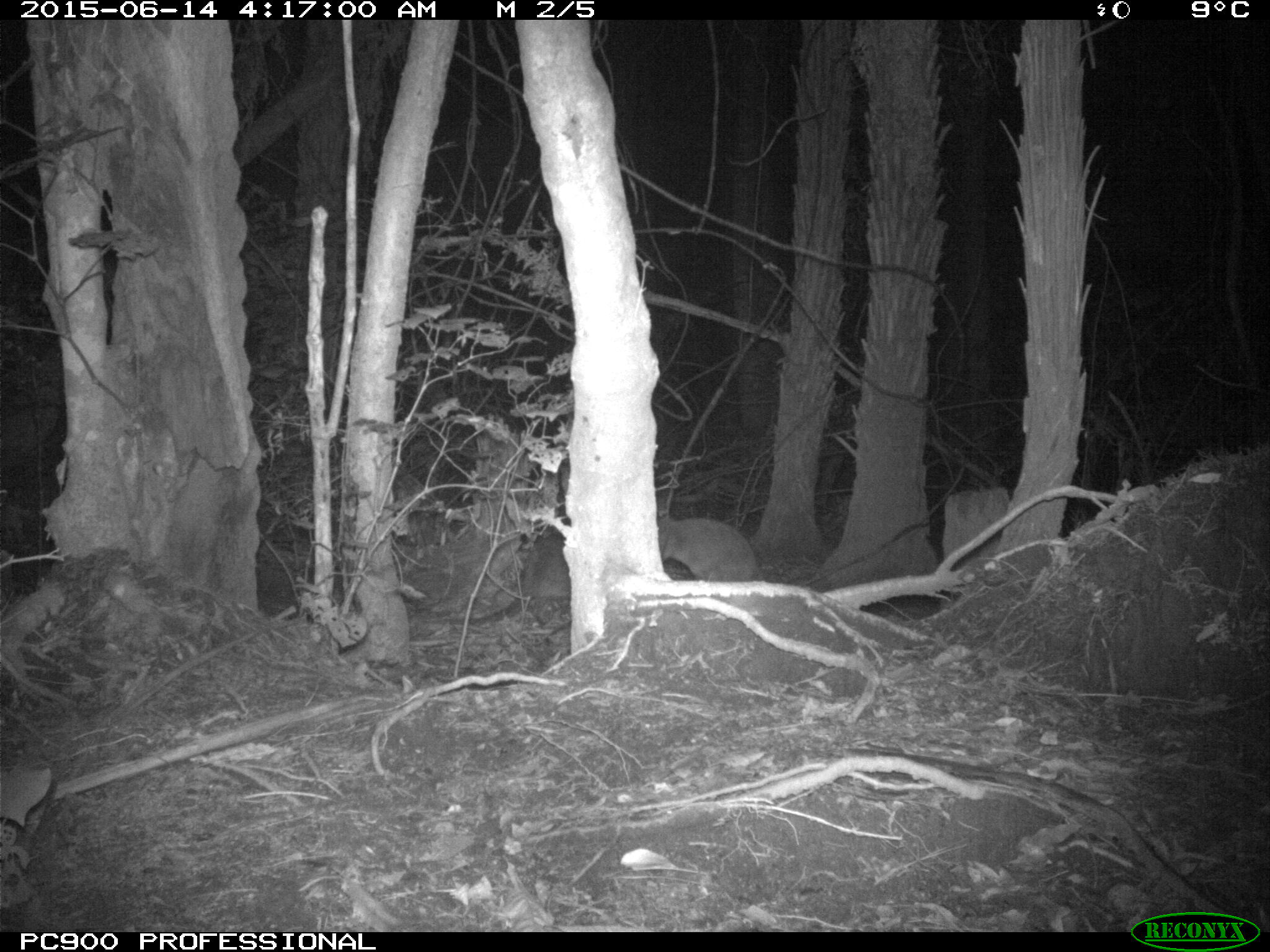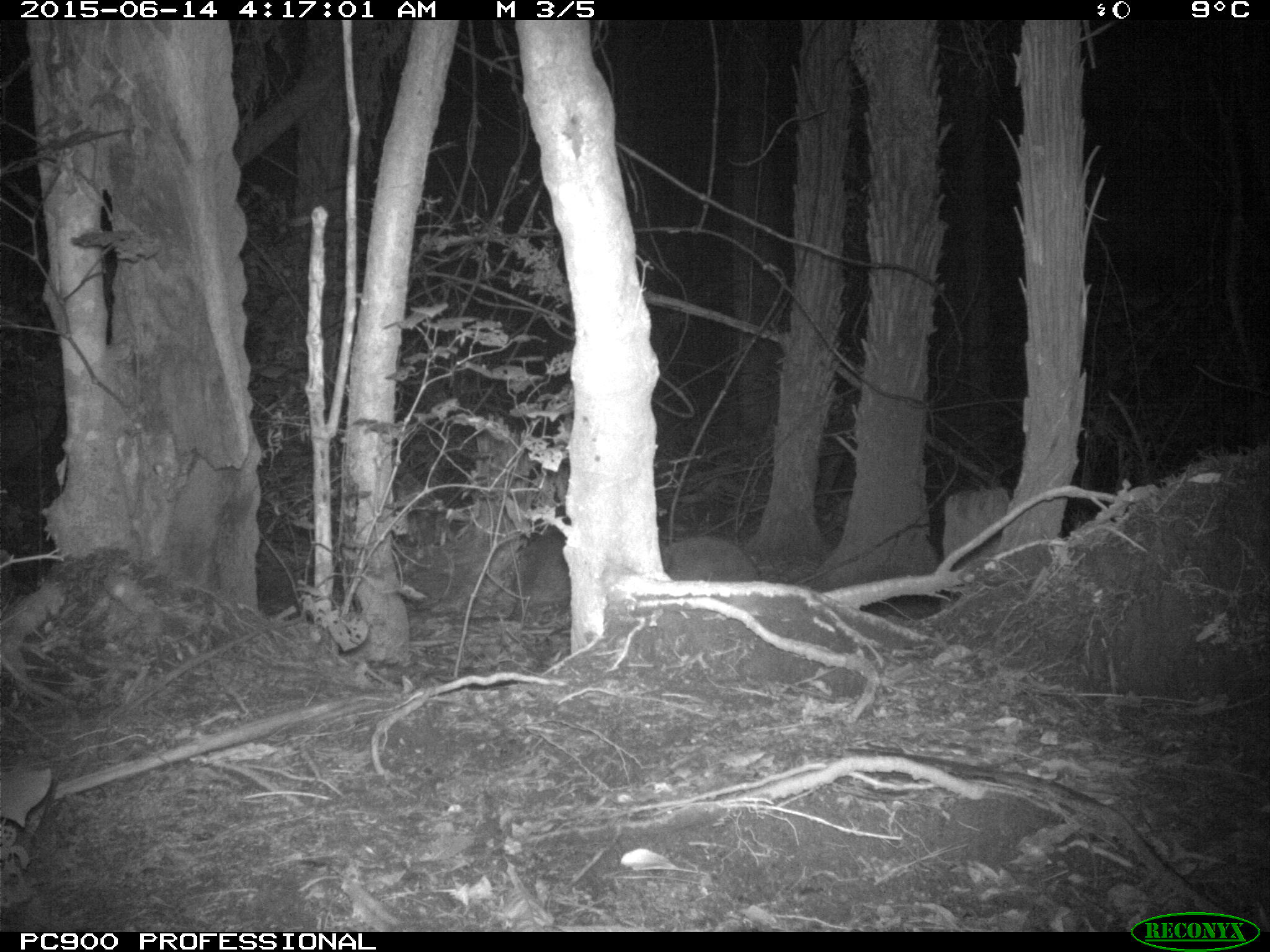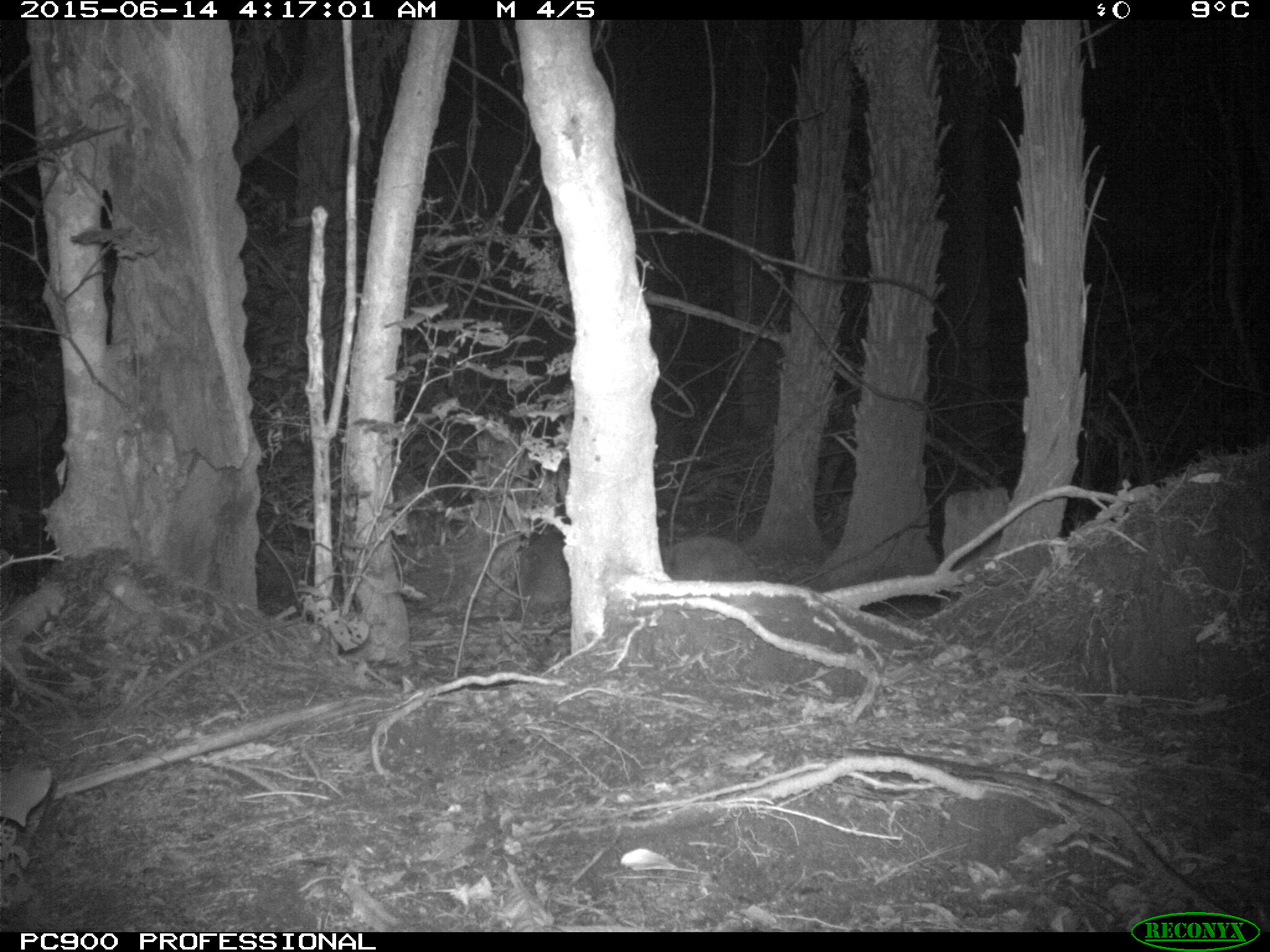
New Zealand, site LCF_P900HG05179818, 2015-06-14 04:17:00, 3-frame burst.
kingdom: Animalia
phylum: Chordata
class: Mammalia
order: Diprotodontia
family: Macropodidae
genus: Notamacropus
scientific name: Notamacropus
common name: wallaby